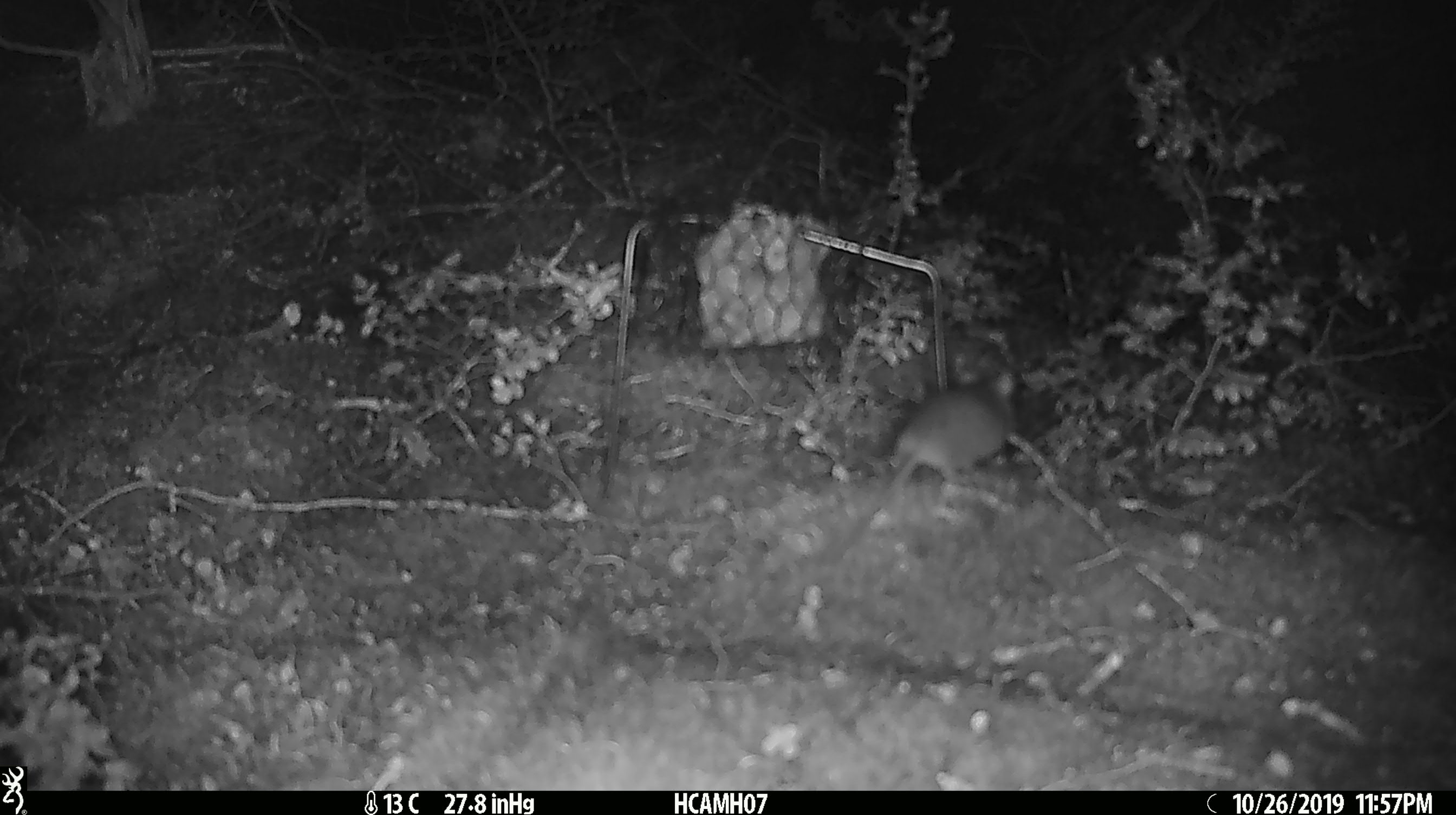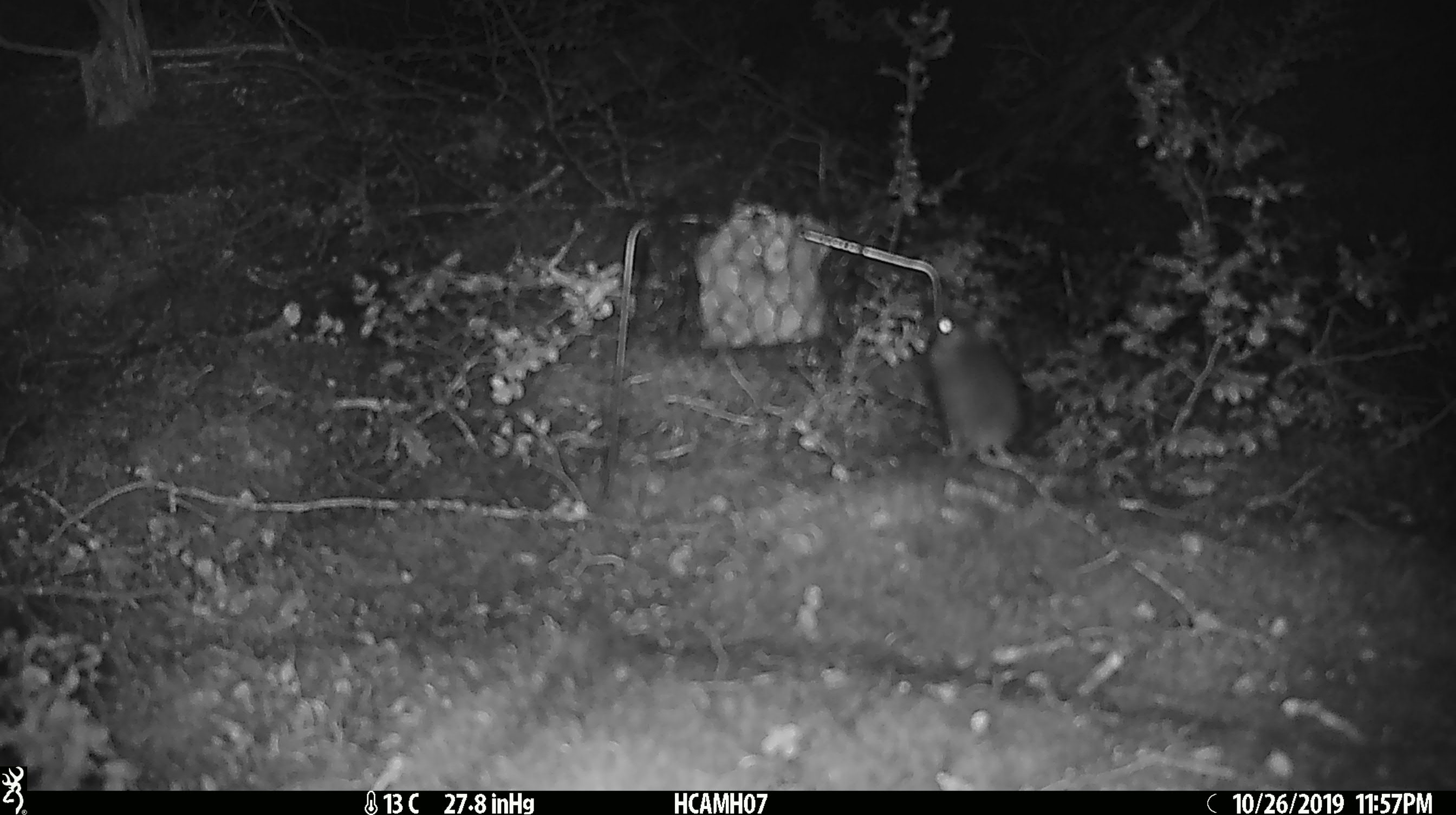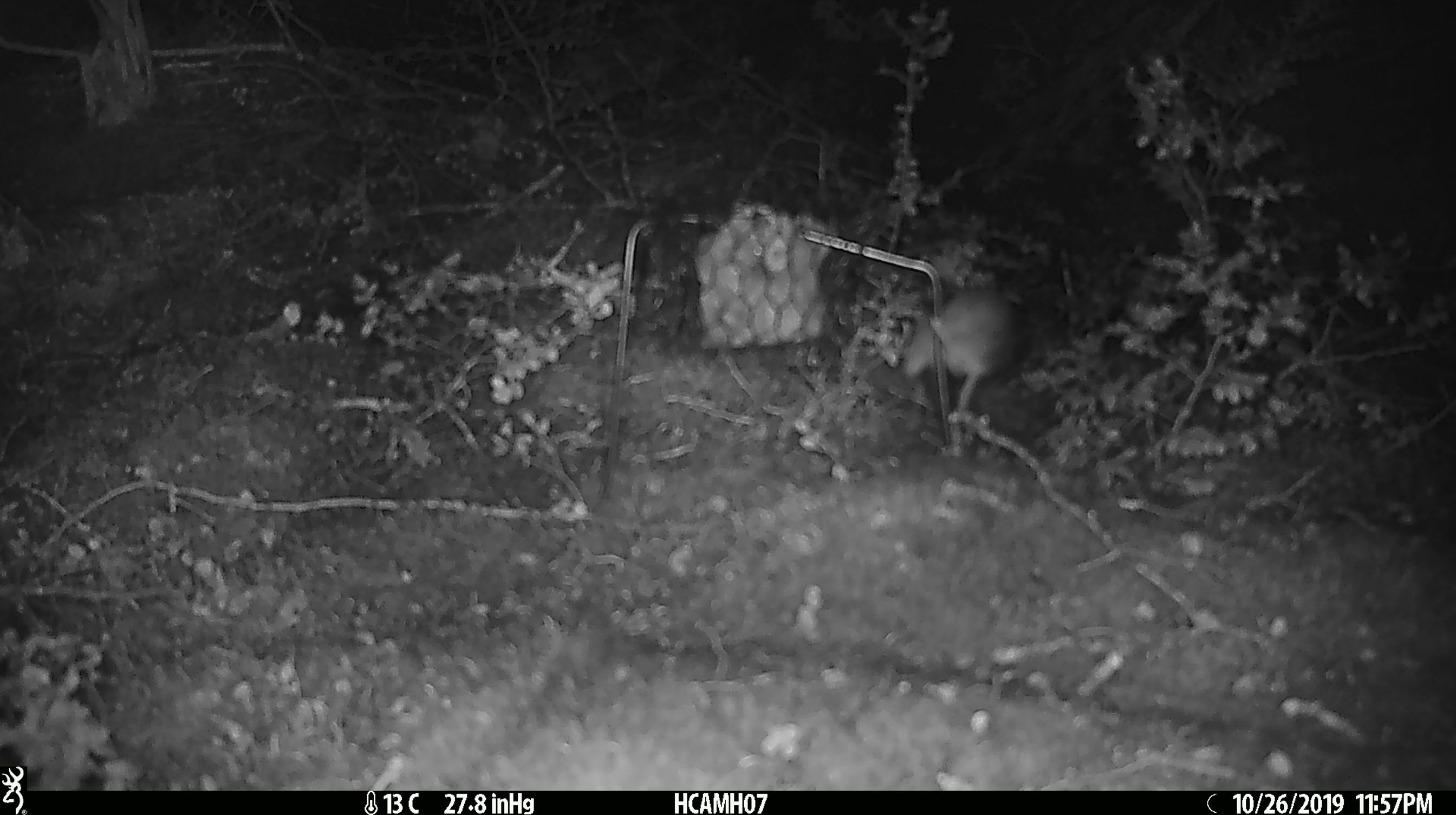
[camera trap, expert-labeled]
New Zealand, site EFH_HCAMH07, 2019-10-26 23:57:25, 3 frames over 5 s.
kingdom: Animalia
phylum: Chordata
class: Mammalia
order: Rodentia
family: Muridae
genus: Mus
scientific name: Mus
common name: mouse